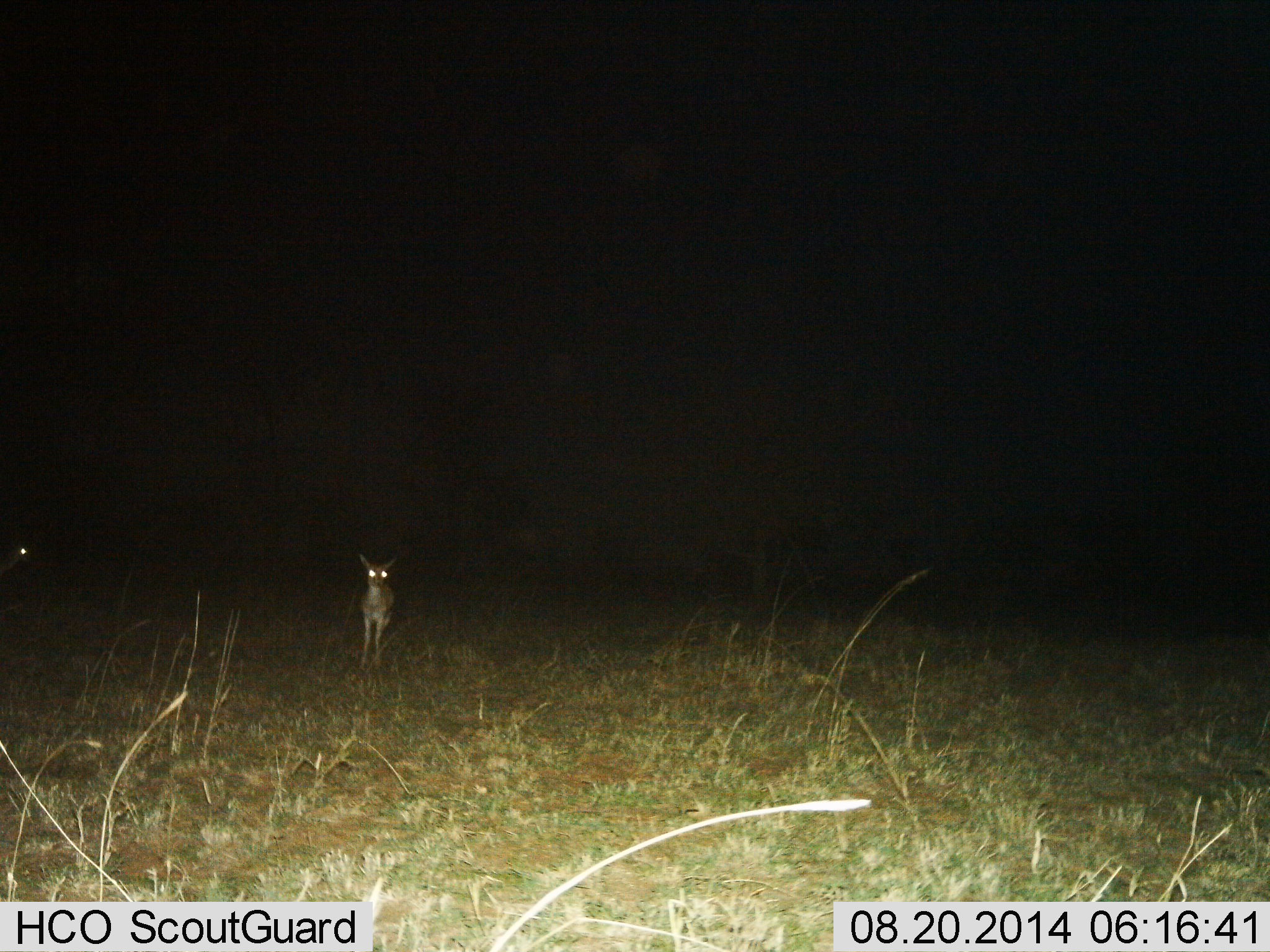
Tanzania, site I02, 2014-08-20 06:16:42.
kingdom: Animalia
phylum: Chordata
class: Mammalia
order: Artiodactyla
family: Bovidae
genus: Eudorcas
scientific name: Eudorcas thomsonii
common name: thomson's gazelle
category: gazellethomsons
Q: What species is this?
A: Gazellethomsons (thomson's gazelle) (Eudorcas thomsonii).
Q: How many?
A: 2.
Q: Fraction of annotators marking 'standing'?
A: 78%.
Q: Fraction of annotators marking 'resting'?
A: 0%.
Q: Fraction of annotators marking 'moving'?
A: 22%.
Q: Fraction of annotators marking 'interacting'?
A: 0%.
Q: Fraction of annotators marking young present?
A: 0%.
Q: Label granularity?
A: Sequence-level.